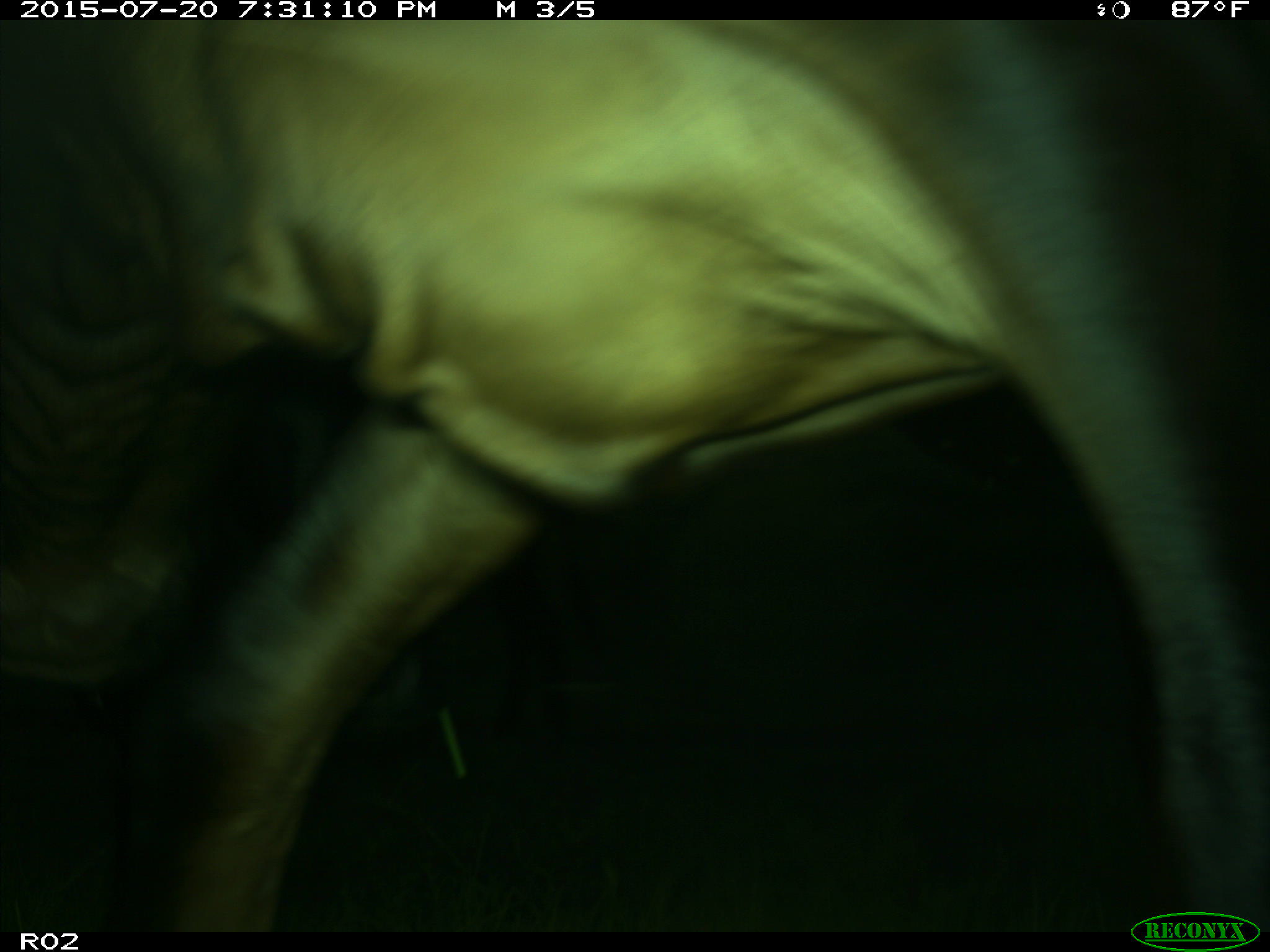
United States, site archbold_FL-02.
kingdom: Animalia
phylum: Chordata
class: Mammalia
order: Artiodactyla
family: Bovidae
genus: Bos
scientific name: Bos taurus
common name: domestic cow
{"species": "Bos taurus (domestic cow)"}